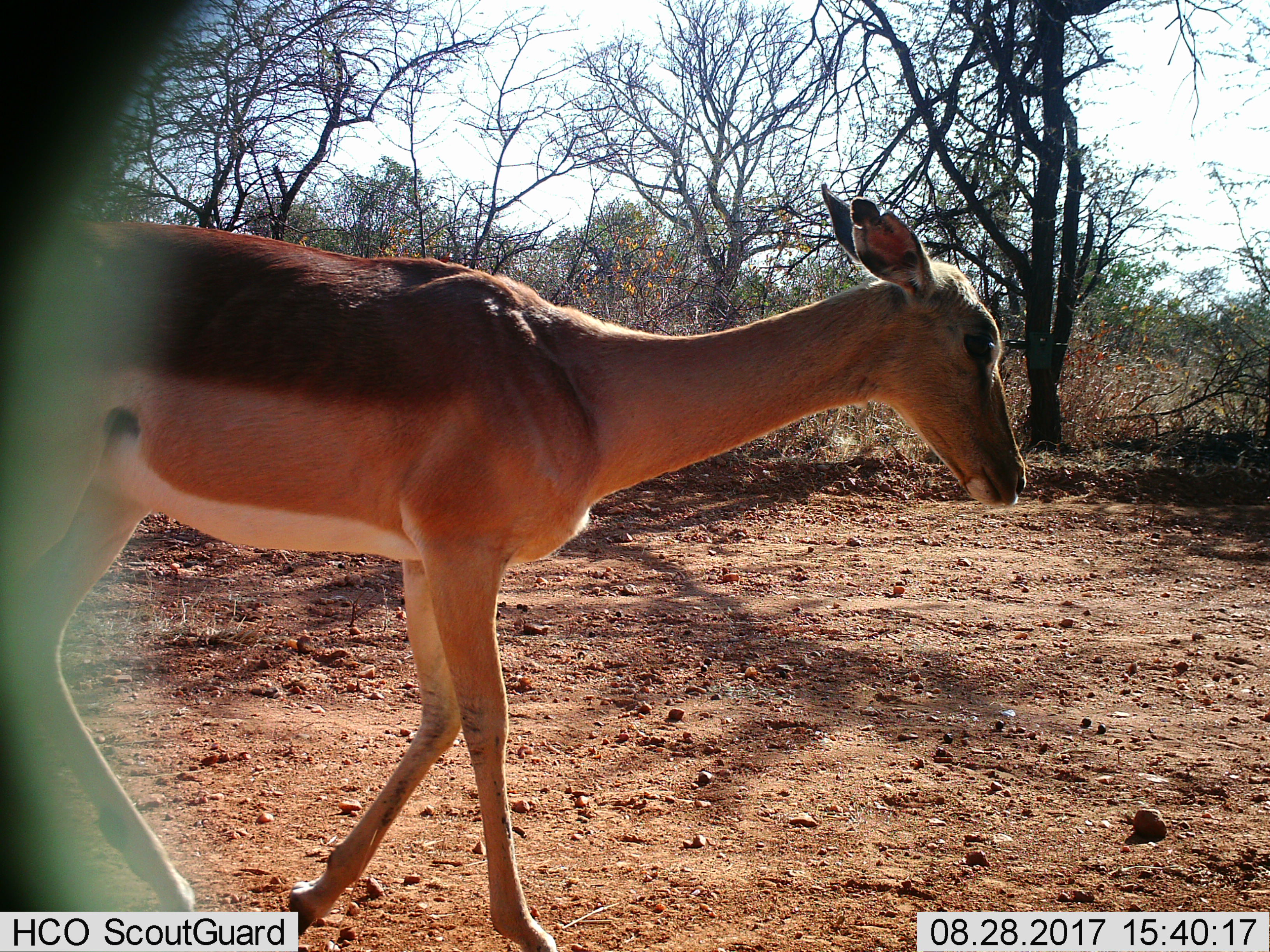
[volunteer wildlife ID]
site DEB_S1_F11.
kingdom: Animalia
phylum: Chordata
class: Mammalia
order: Artiodactyla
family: Bovidae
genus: Aepyceros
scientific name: Aepyceros melampus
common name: impala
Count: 1.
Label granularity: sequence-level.